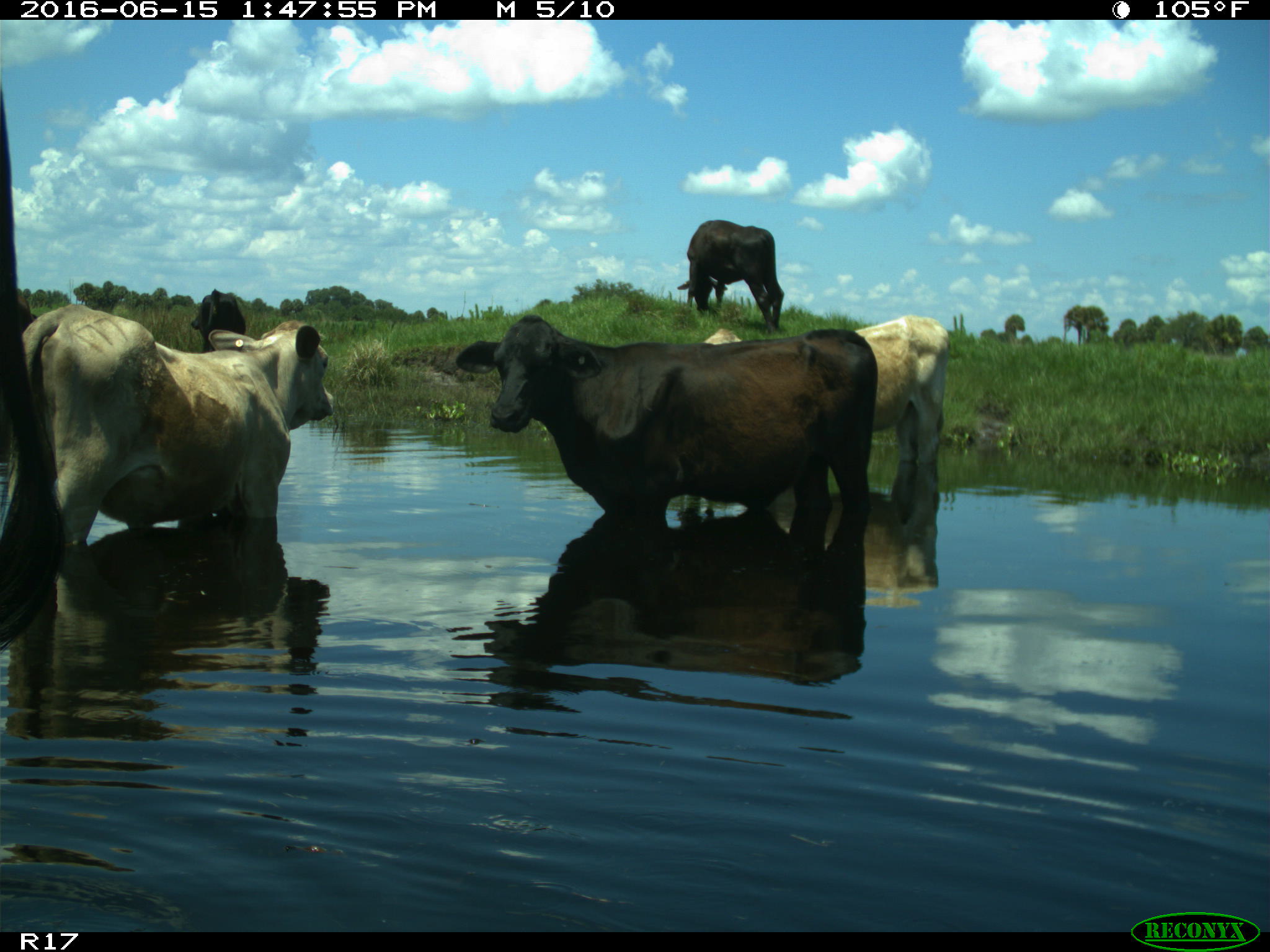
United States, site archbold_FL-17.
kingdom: Animalia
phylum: Chordata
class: Mammalia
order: Artiodactyla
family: Bovidae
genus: Bos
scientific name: Bos taurus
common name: domestic cow